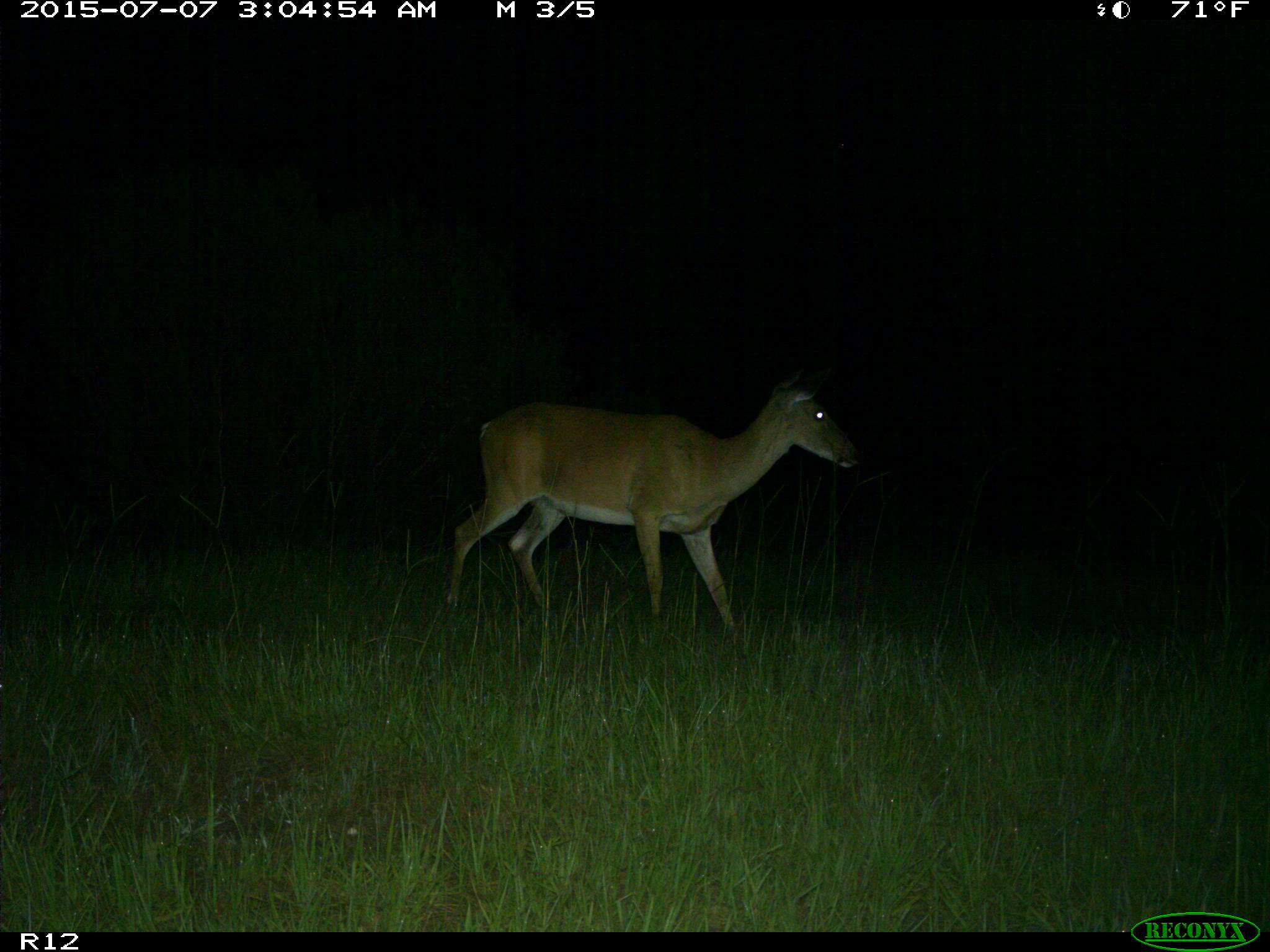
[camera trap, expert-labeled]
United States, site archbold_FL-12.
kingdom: Animalia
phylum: Chordata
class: Mammalia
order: Artiodactyla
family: Cervidae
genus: Odocoileus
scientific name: Odocoileus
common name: deer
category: unidentified deer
Unidentified deer (deer) (Odocoileus).